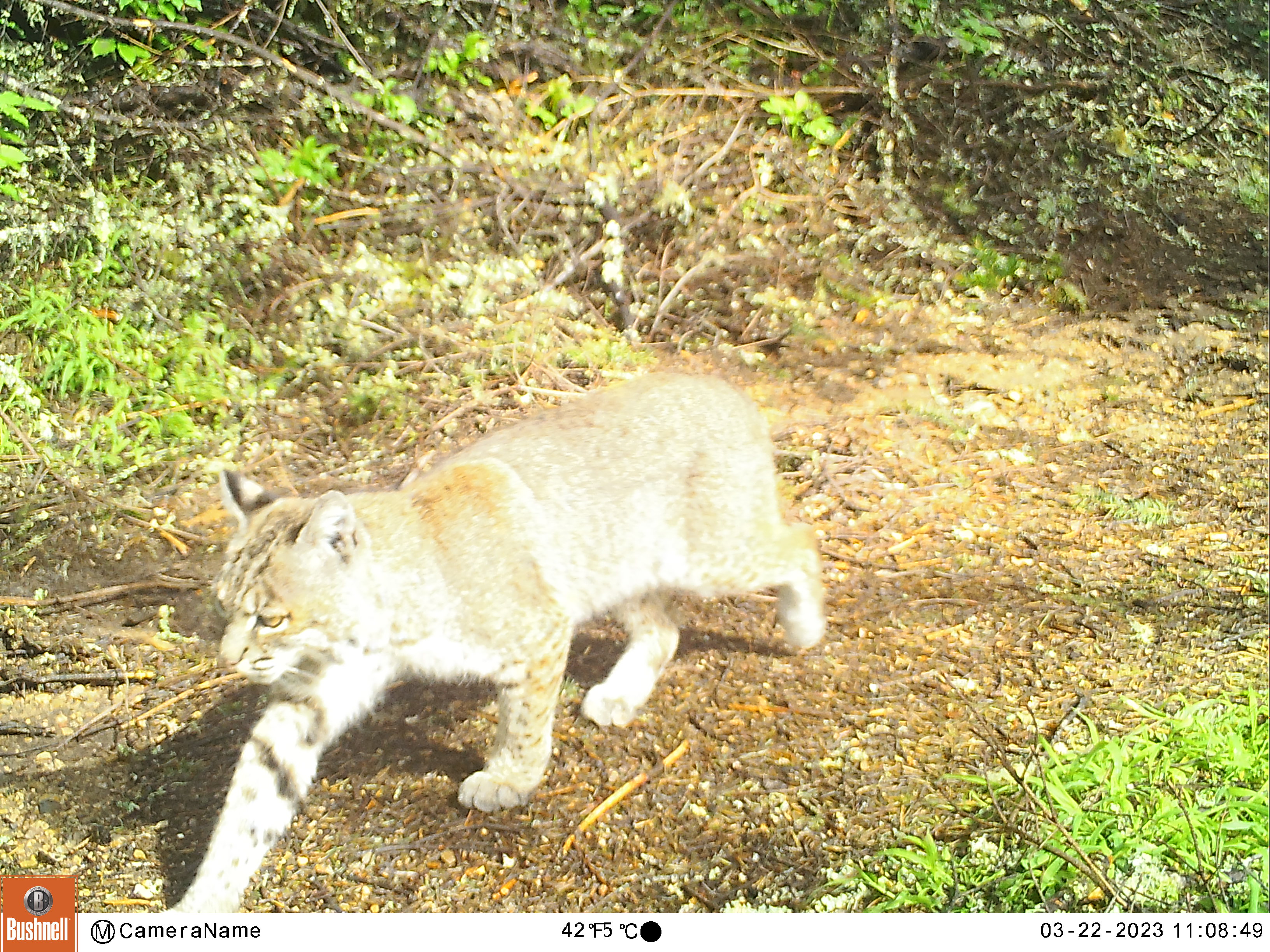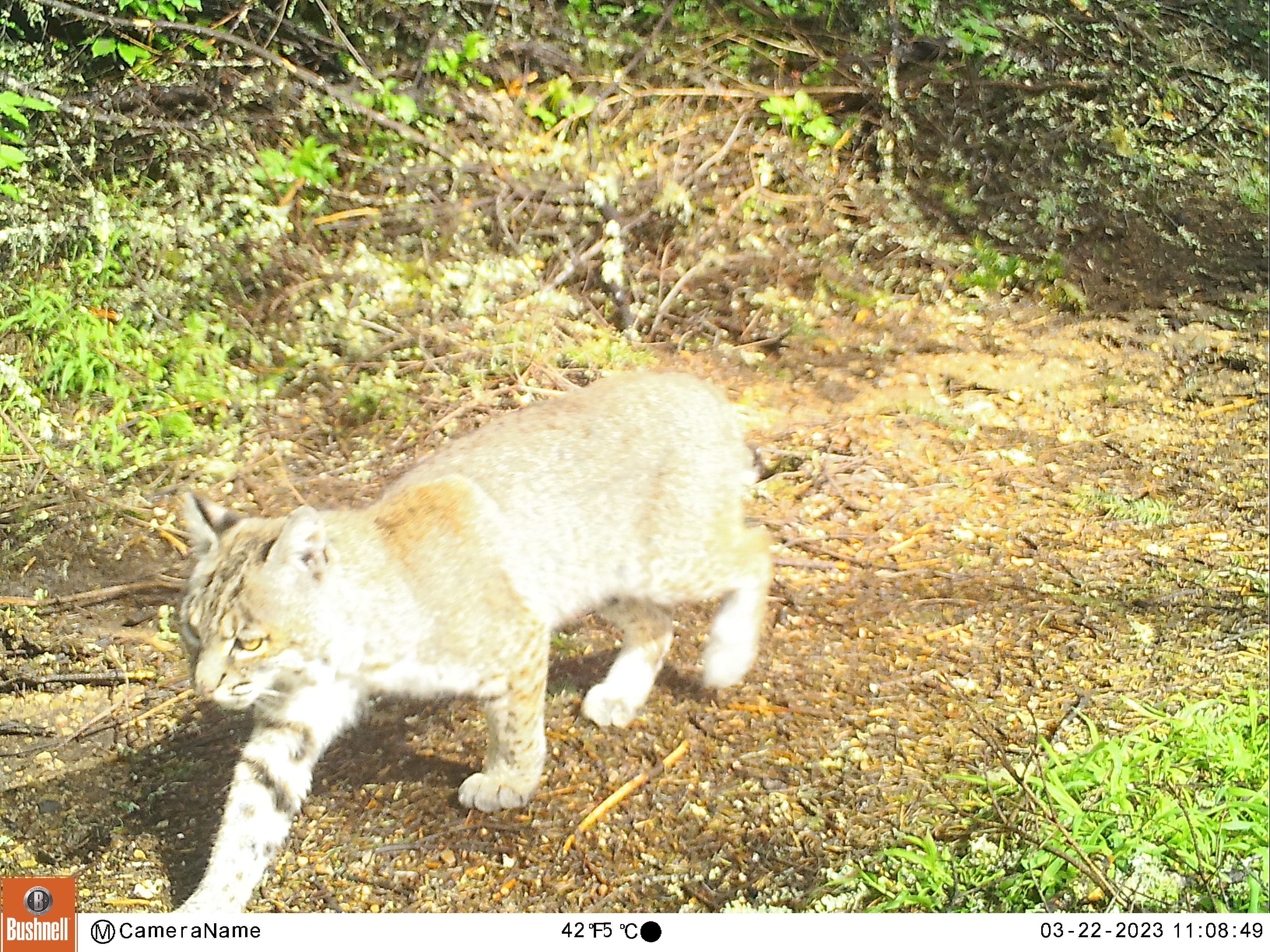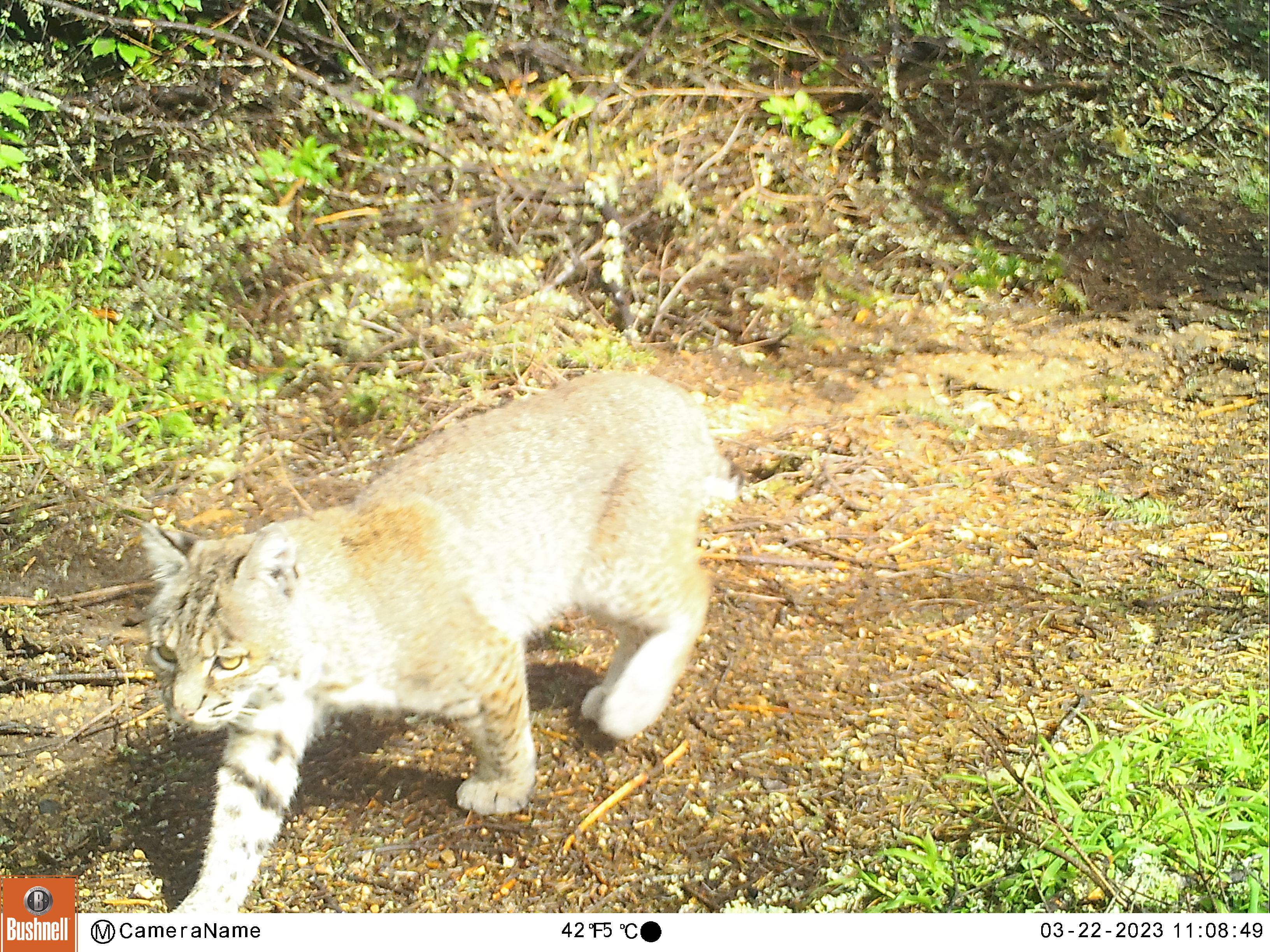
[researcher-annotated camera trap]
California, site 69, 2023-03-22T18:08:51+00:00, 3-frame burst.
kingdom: Animalia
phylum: Chordata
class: Mammalia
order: Carnivora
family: Felidae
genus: Lynx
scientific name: Lynx rufus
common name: bobcat